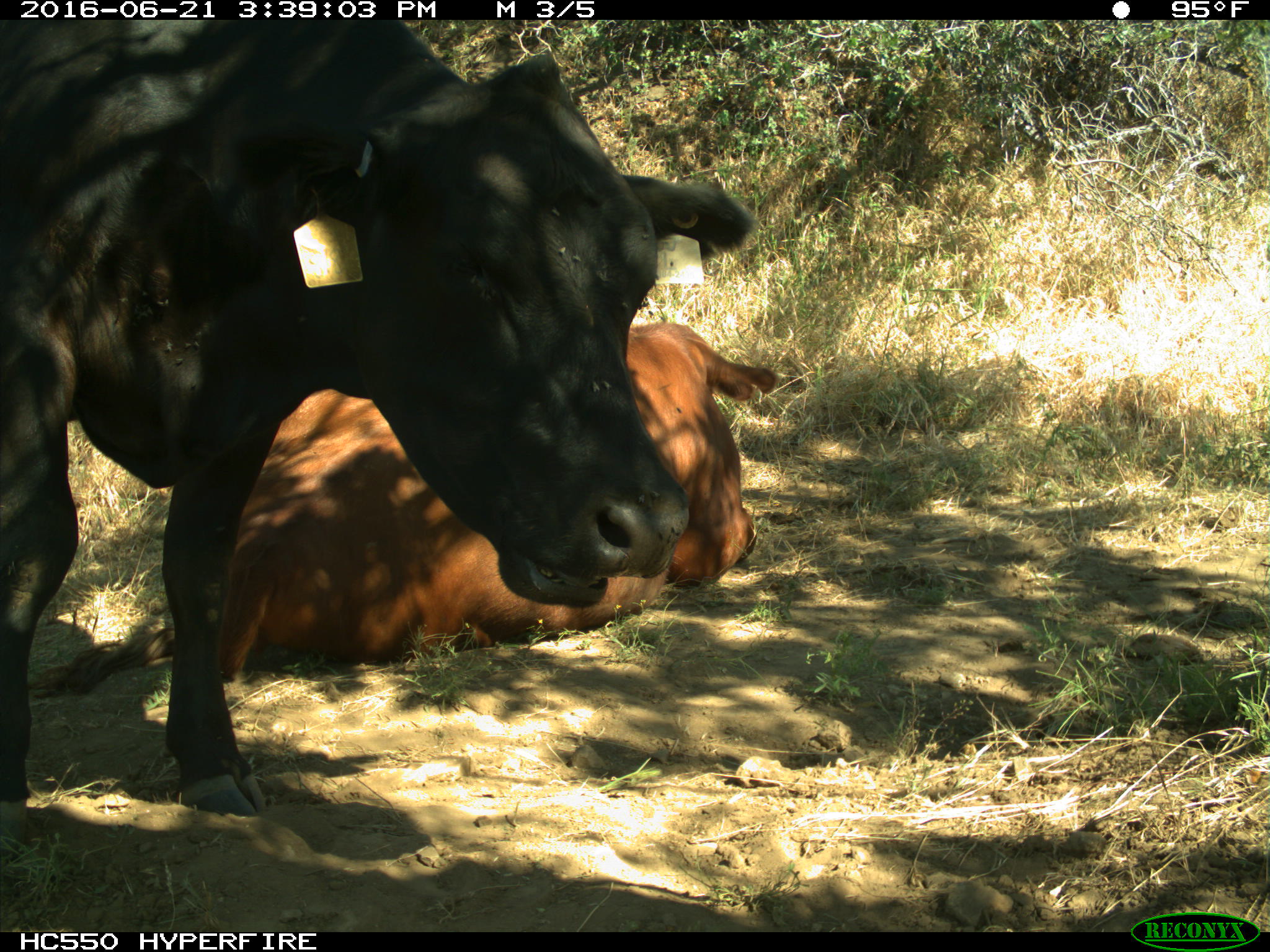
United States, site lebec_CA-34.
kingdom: Animalia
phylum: Chordata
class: Mammalia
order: Artiodactyla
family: Bovidae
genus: Bos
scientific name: Bos taurus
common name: domestic cow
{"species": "Bos taurus (domestic cow)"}